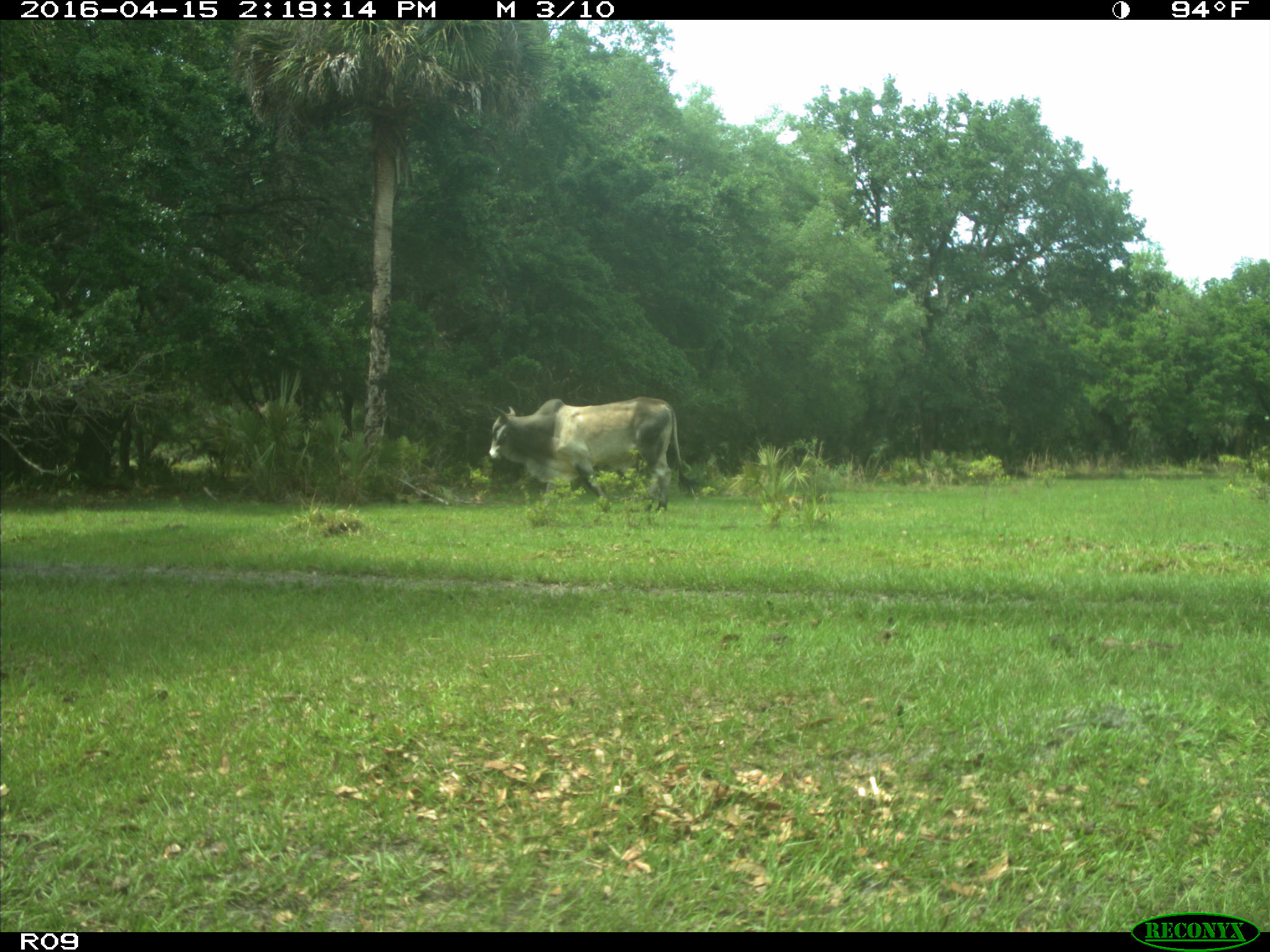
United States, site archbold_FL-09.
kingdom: Animalia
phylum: Chordata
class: Mammalia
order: Artiodactyla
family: Bovidae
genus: Bos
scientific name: Bos taurus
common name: domestic cow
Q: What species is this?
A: Bos taurus (domestic cow).